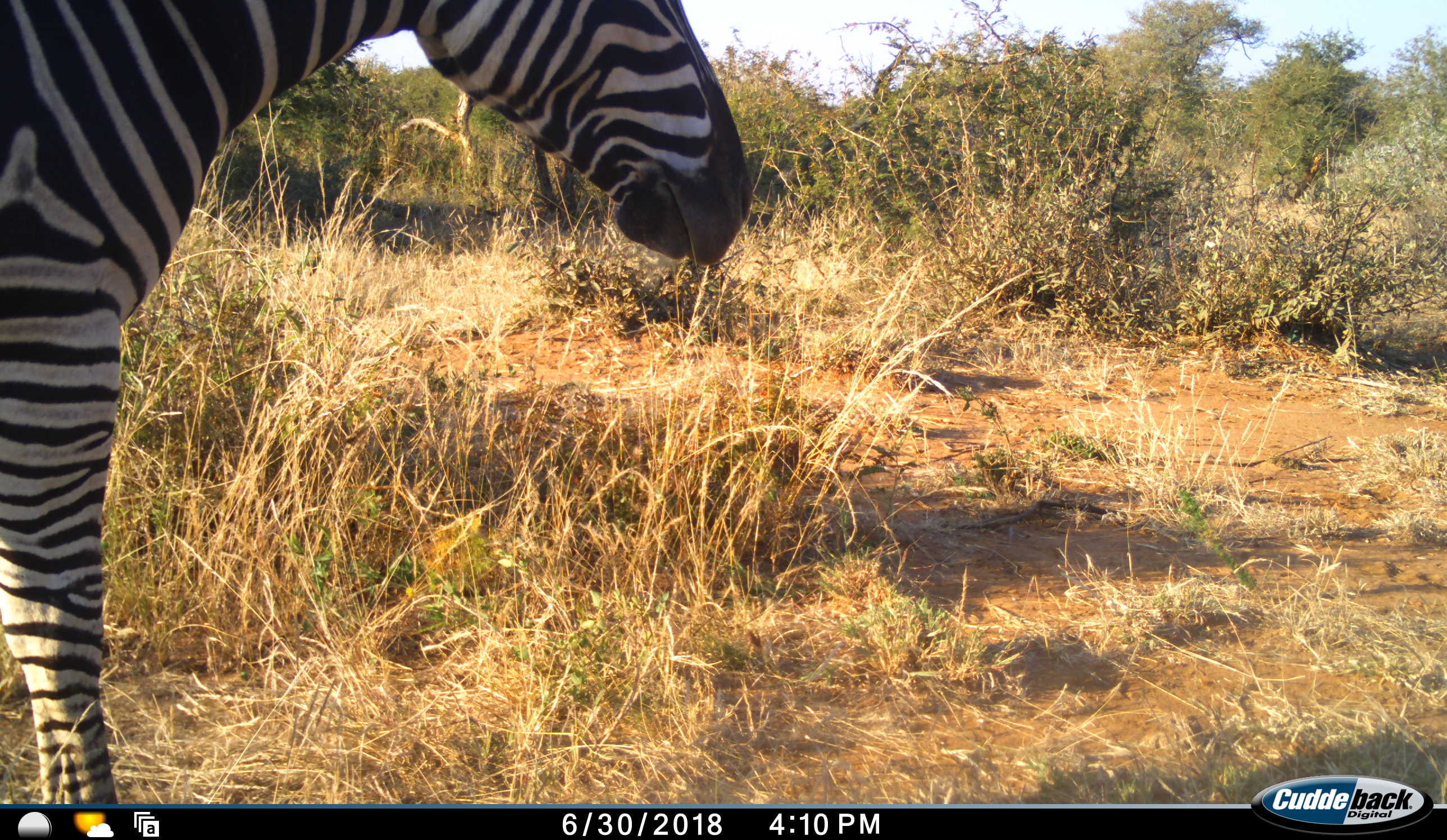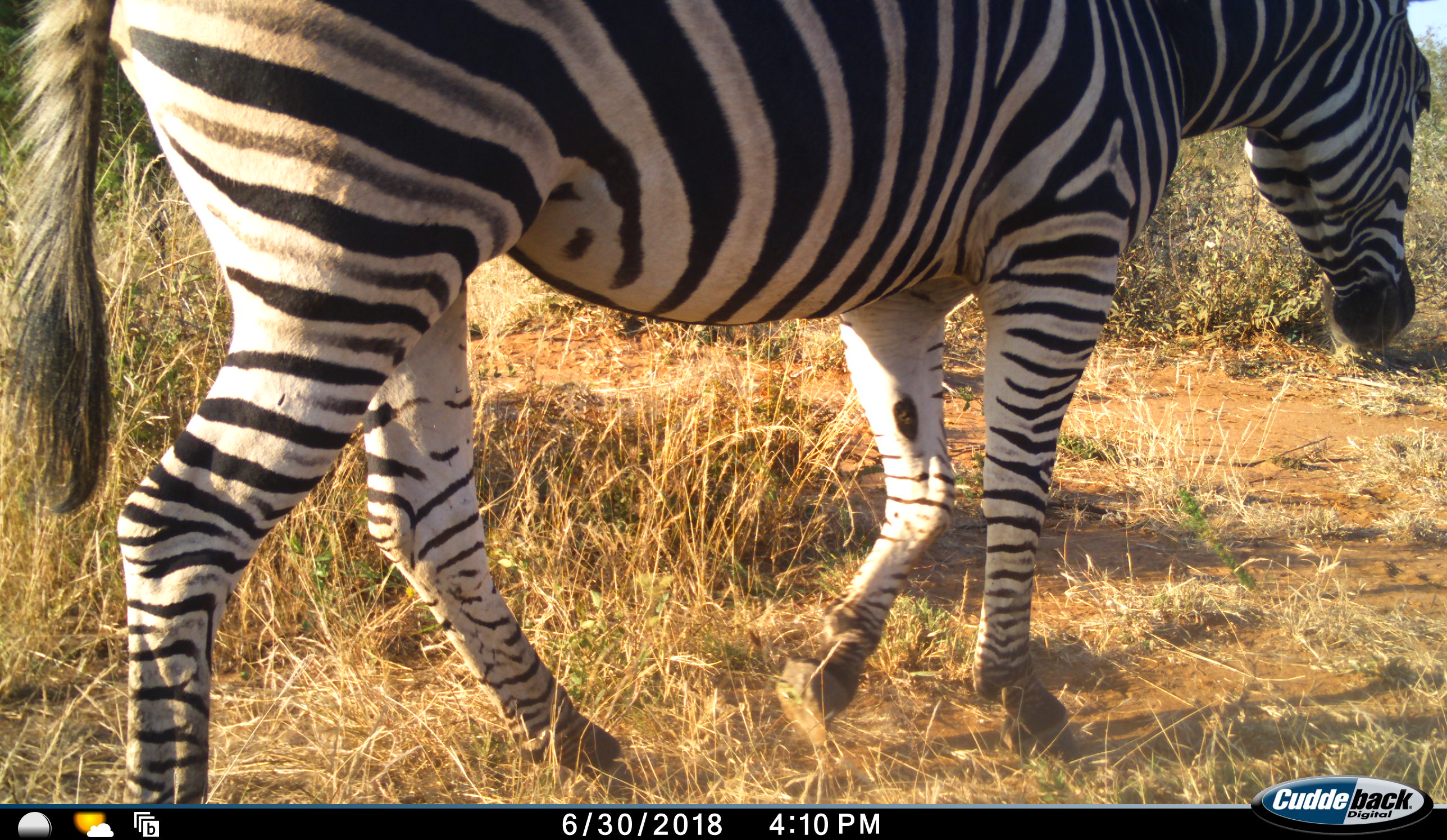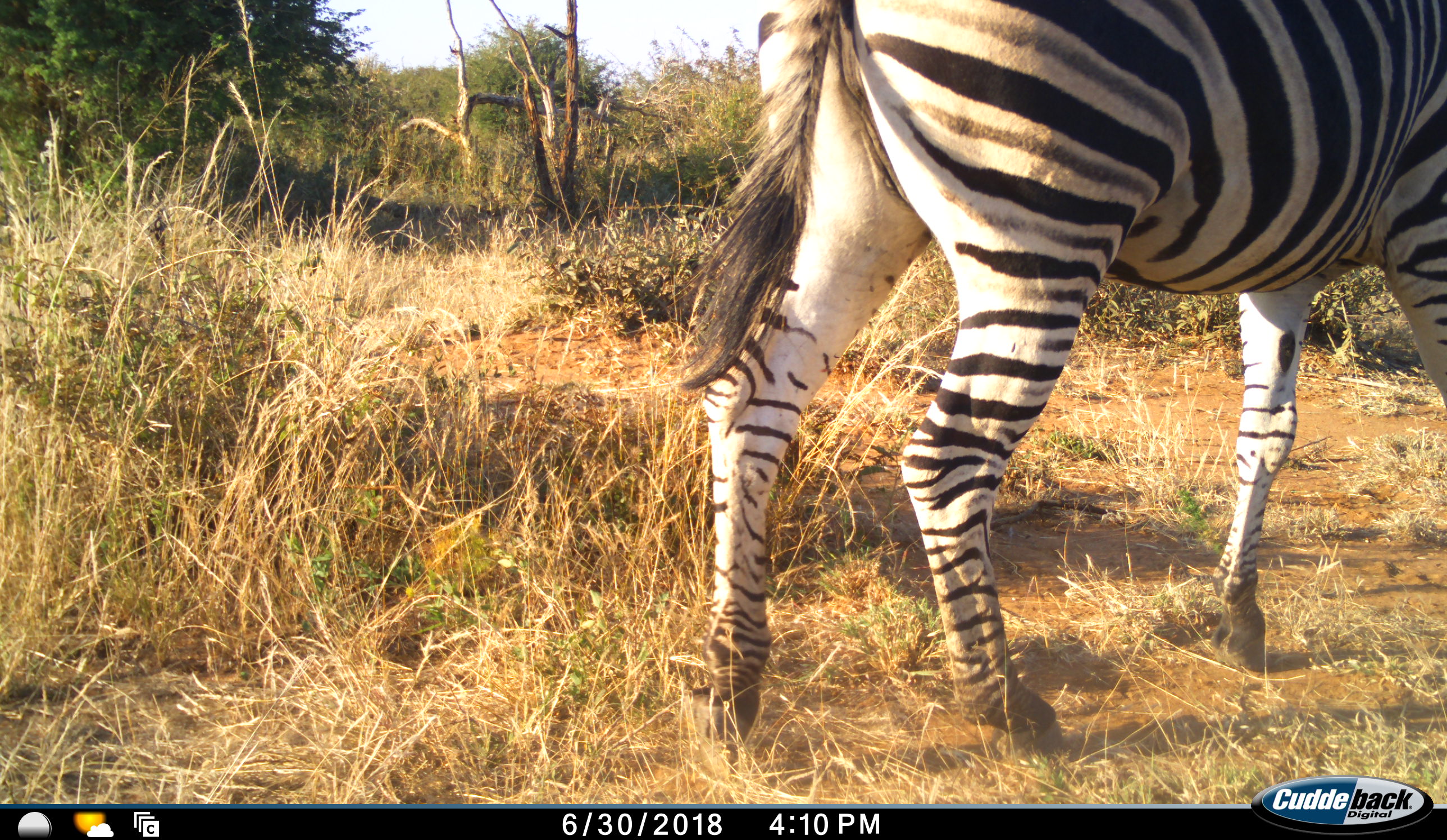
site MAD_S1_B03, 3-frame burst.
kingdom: Animalia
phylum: Chordata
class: Mammalia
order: Perissodactyla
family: Equidae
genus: Equus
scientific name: Equus quagga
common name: plains zebra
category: zebraplains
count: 1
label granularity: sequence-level